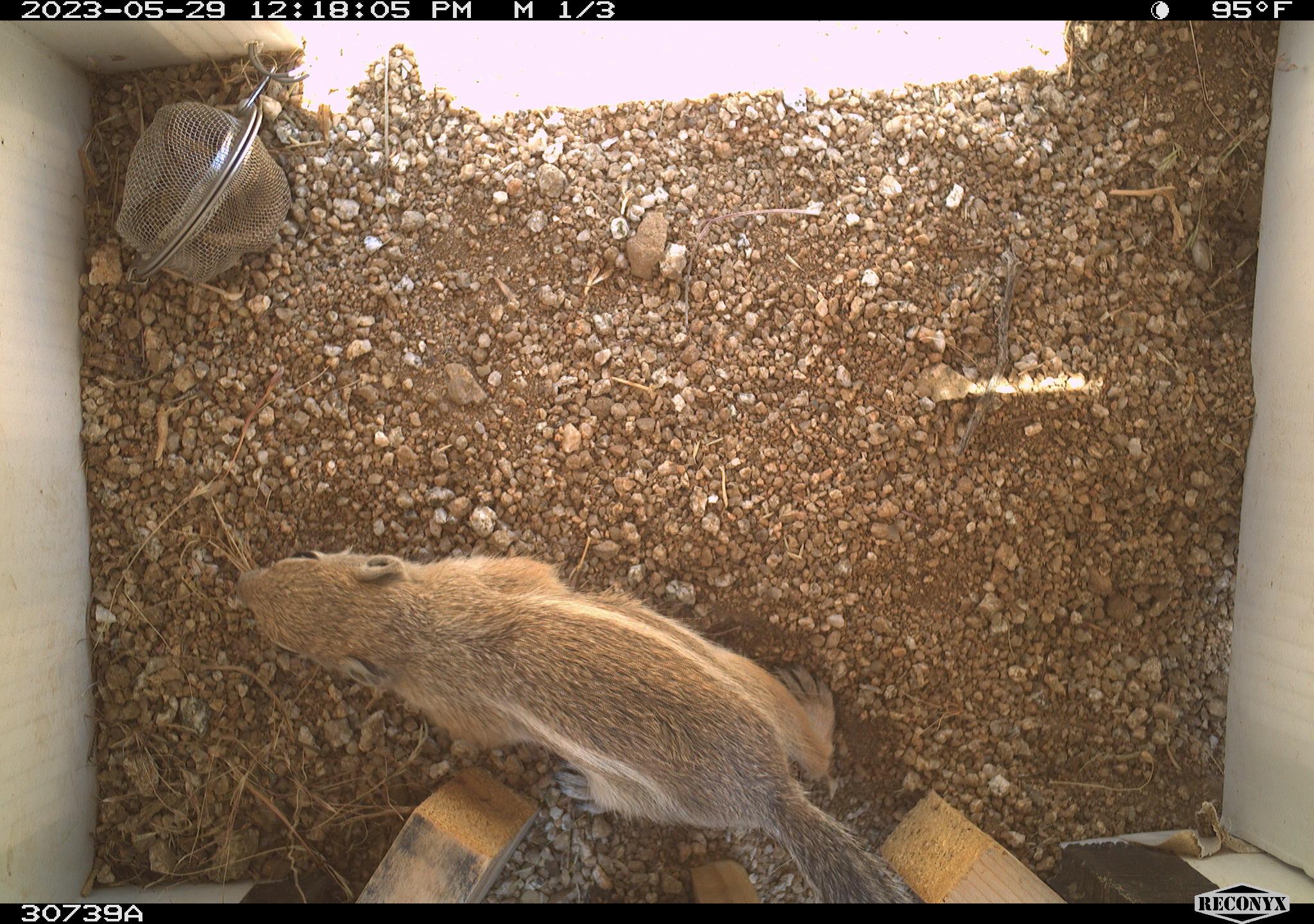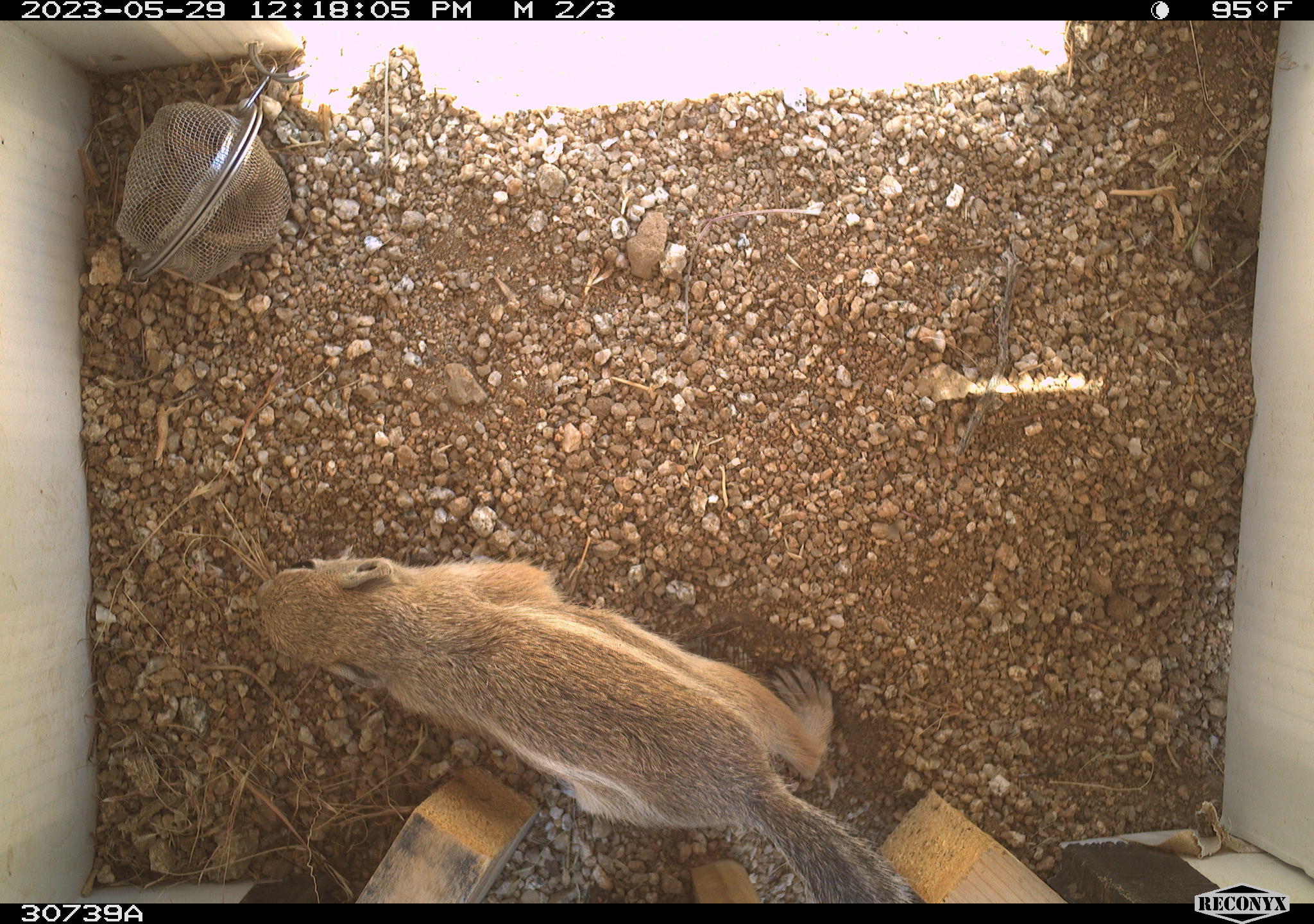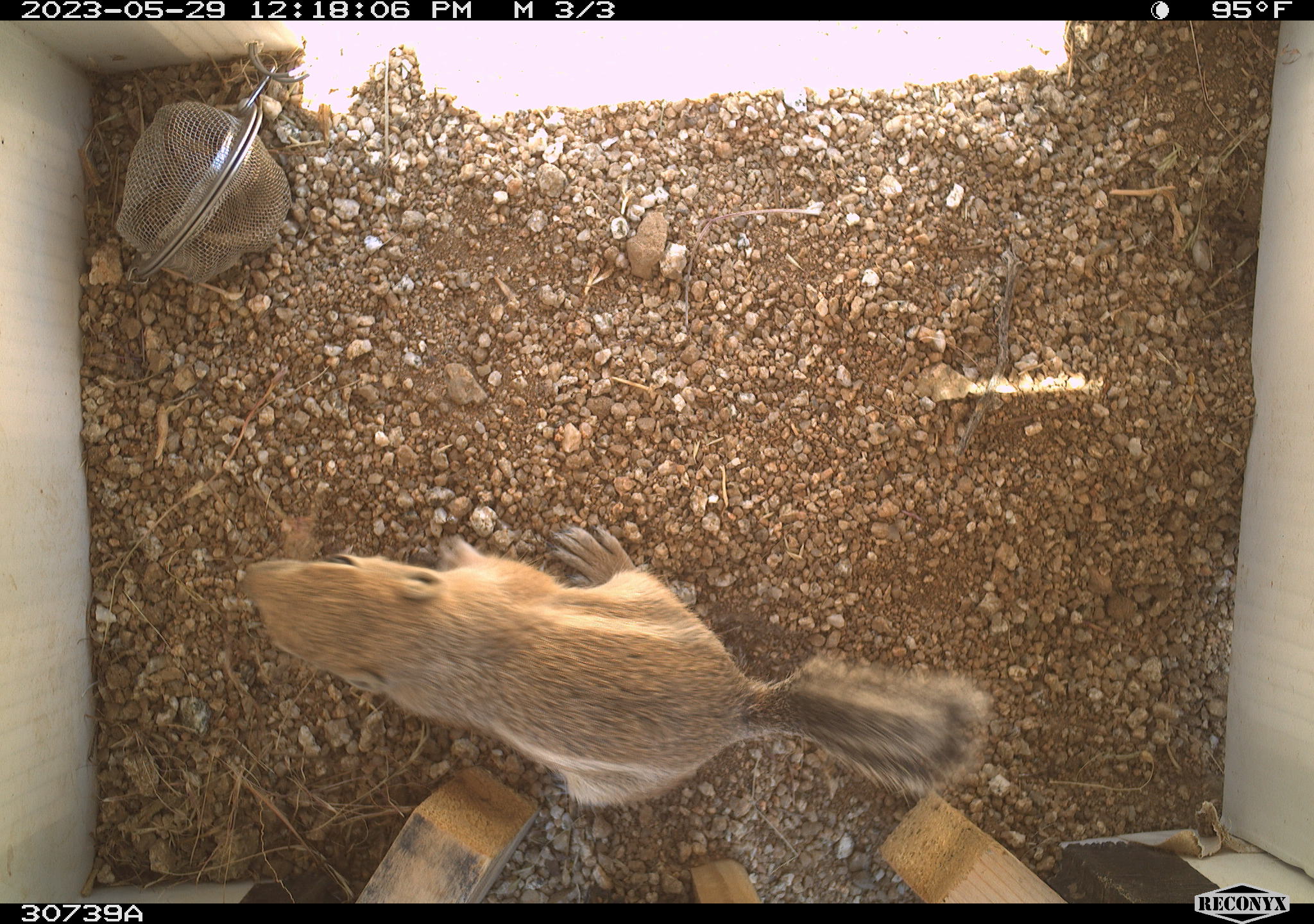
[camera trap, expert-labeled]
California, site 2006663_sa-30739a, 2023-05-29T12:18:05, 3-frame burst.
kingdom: Animalia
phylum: Chordata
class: Mammalia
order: Rodentia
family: Sciuridae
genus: Ammospermophilus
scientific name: Ammospermophilus leucurus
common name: white-tailed antelope squirrel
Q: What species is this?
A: White-tailed antelope squirrel (Ammospermophilus leucurus).